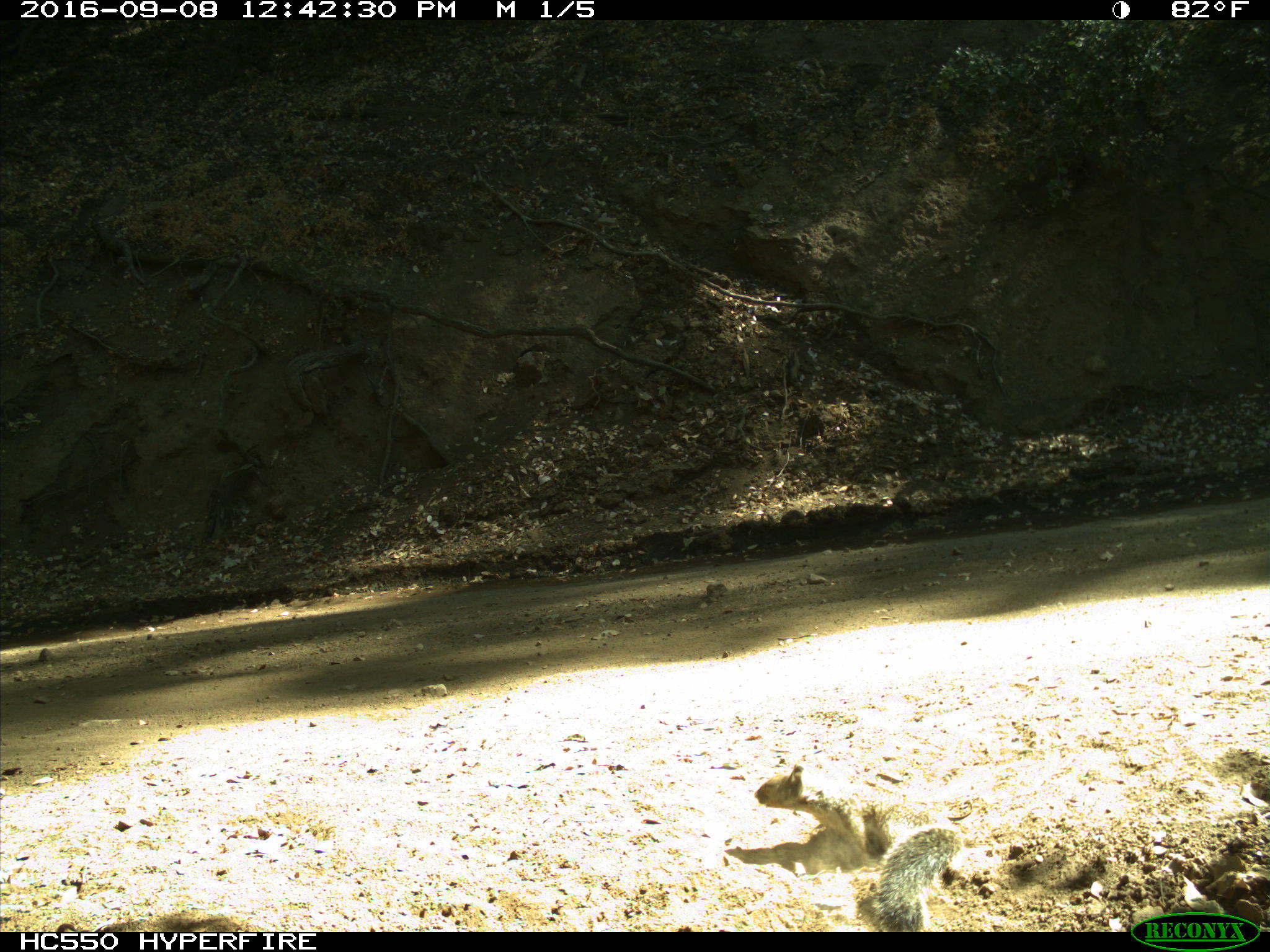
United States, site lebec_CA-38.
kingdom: Animalia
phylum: Chordata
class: Mammalia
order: Rodentia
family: Sciuridae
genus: Otospermophilus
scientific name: Otospermophilus beecheyi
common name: california ground squirrel